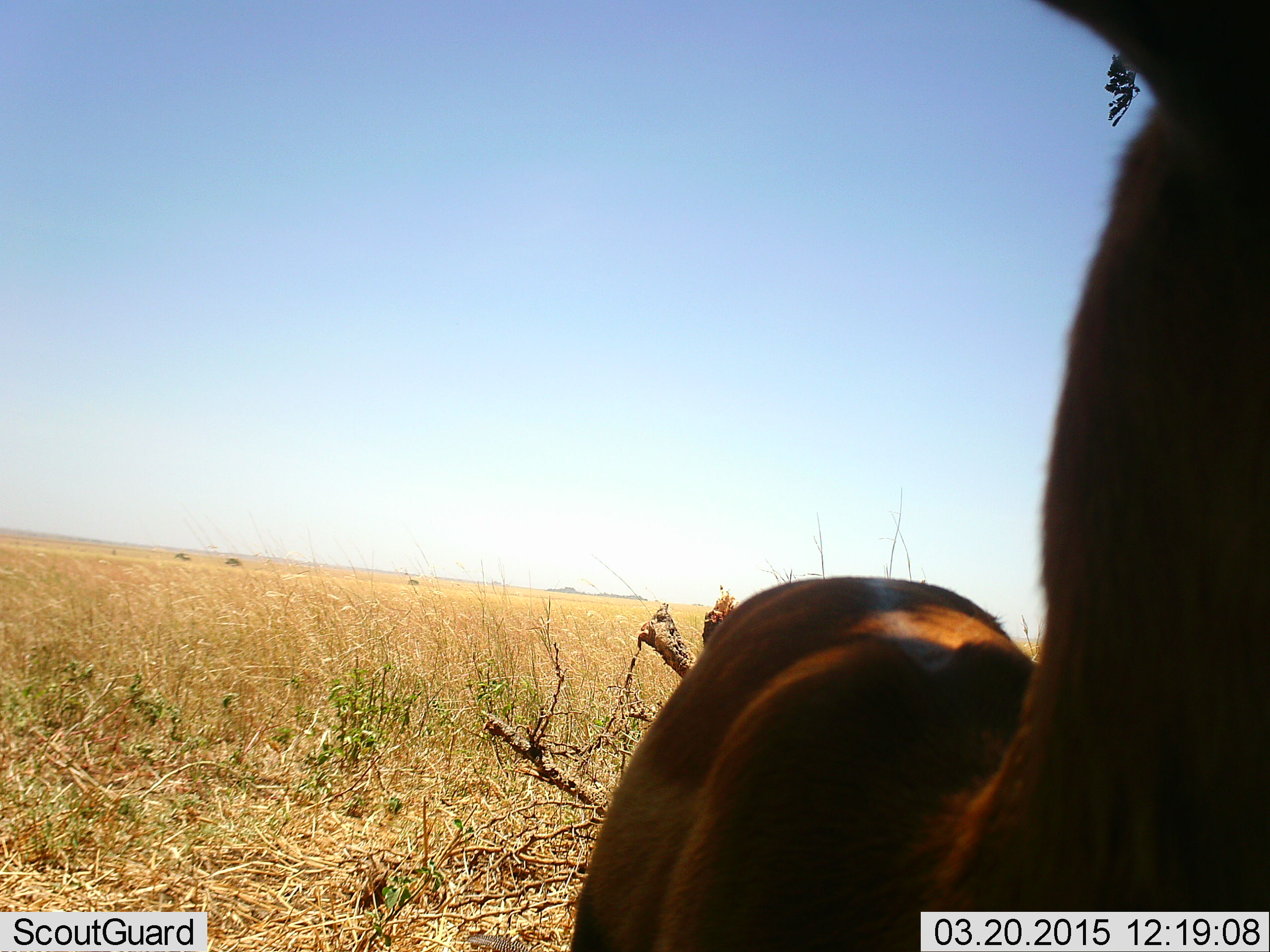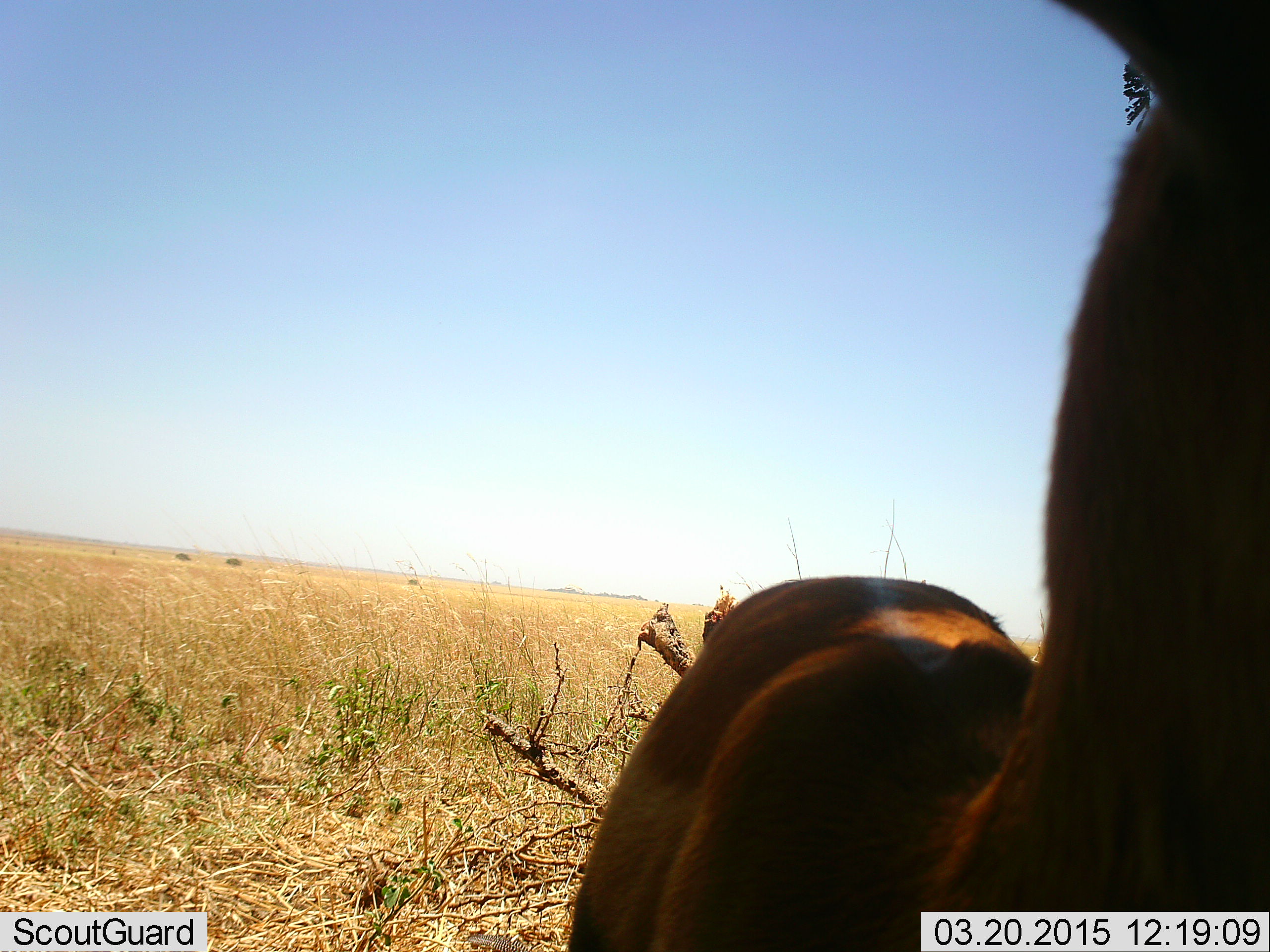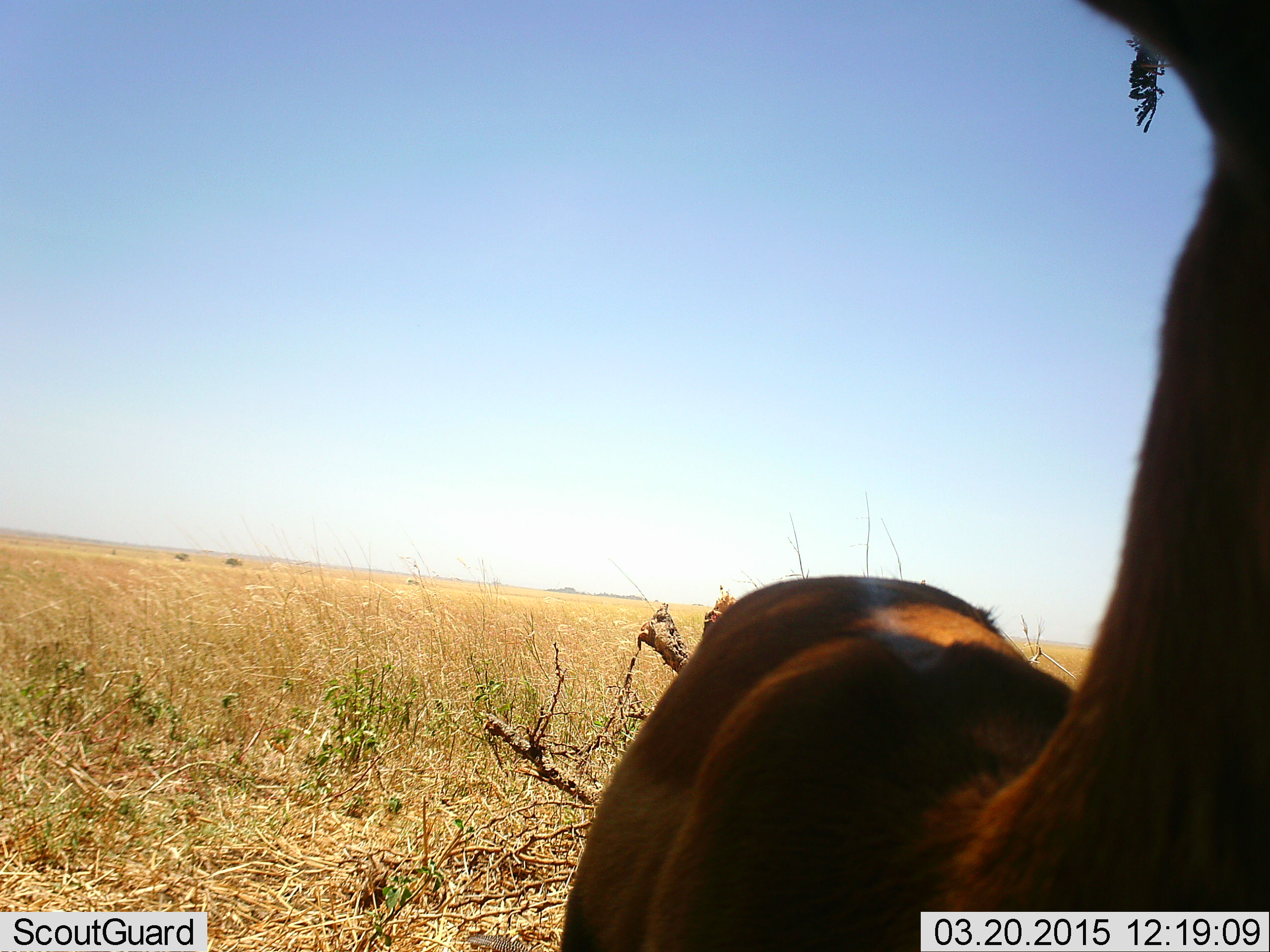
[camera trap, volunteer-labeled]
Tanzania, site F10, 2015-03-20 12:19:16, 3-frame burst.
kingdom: Animalia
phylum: Chordata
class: Mammalia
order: Artiodactyla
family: Bovidae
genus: Eudorcas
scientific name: Eudorcas thomsonii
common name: thomson's gazelle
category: gazellethomsons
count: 1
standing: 88%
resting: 0%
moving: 0%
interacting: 12%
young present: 0%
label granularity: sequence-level